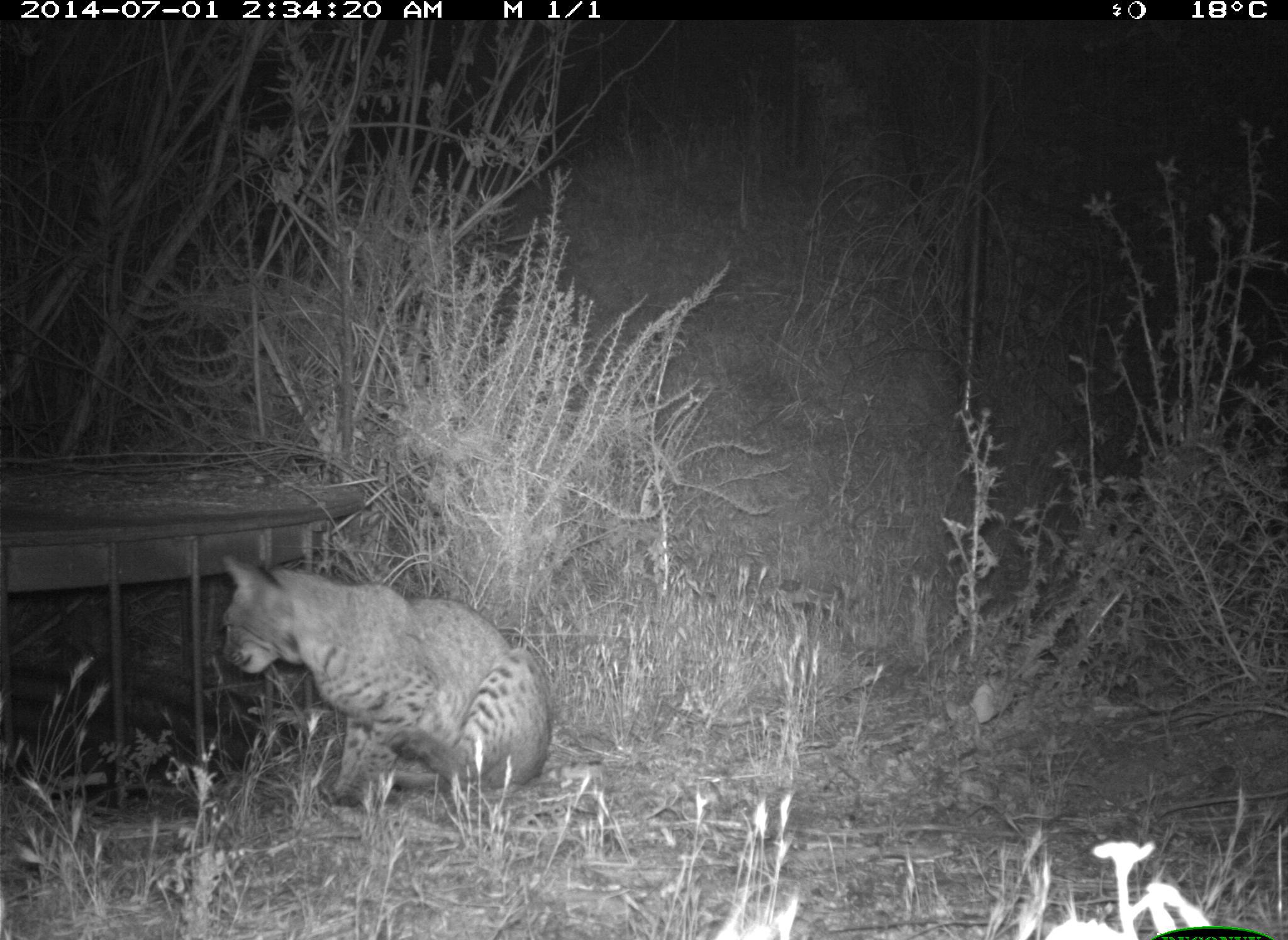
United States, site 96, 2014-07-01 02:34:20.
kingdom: Animalia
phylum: Chordata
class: Mammalia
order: Carnivora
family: Felidae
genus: Lynx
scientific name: Lynx rufus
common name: bobcat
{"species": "bobcat (Lynx rufus)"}